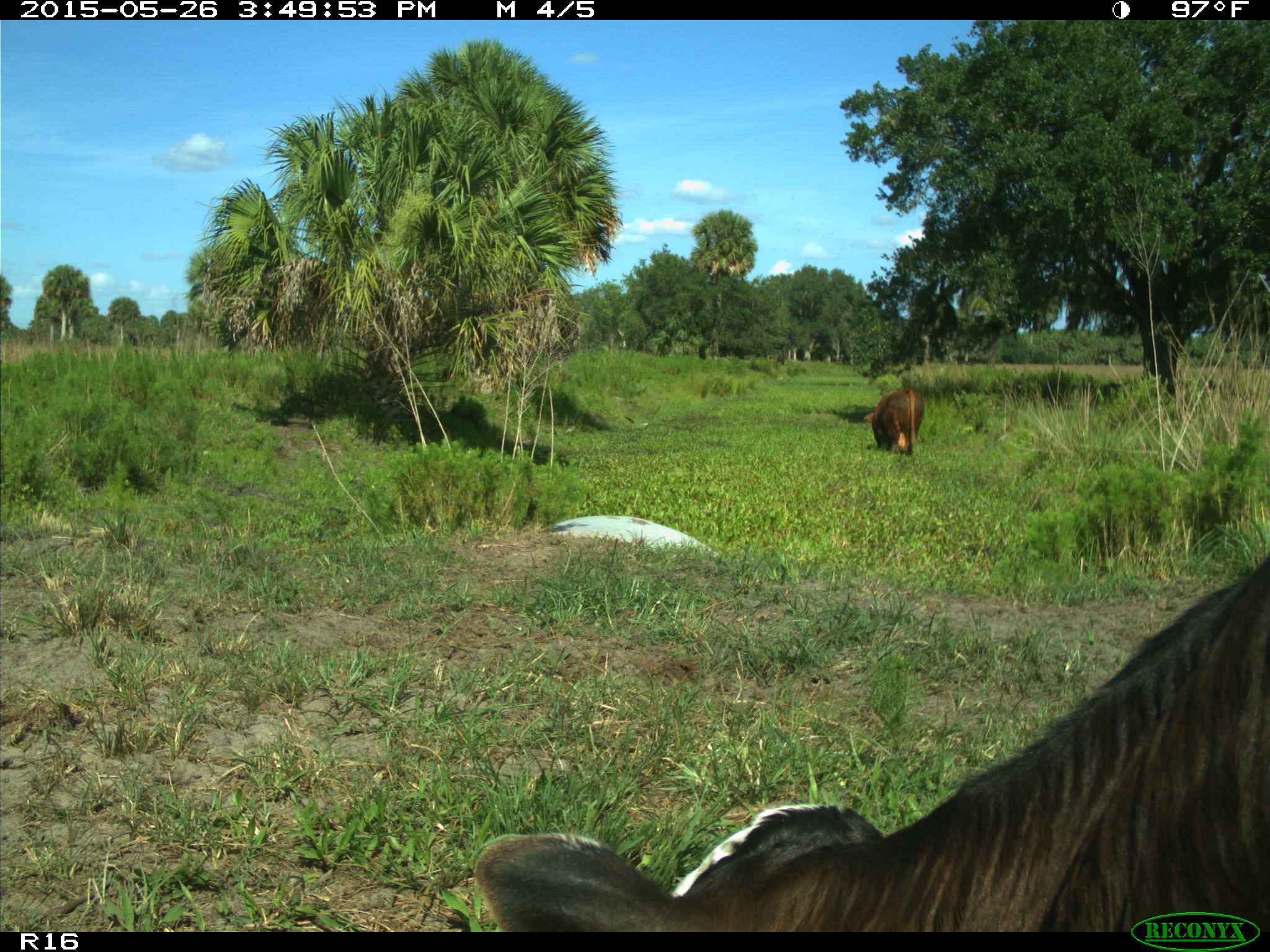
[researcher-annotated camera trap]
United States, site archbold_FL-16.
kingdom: Animalia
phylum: Chordata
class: Mammalia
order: Artiodactyla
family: Bovidae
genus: Bos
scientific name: Bos taurus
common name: domestic cow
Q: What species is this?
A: Bos taurus (domestic cow).